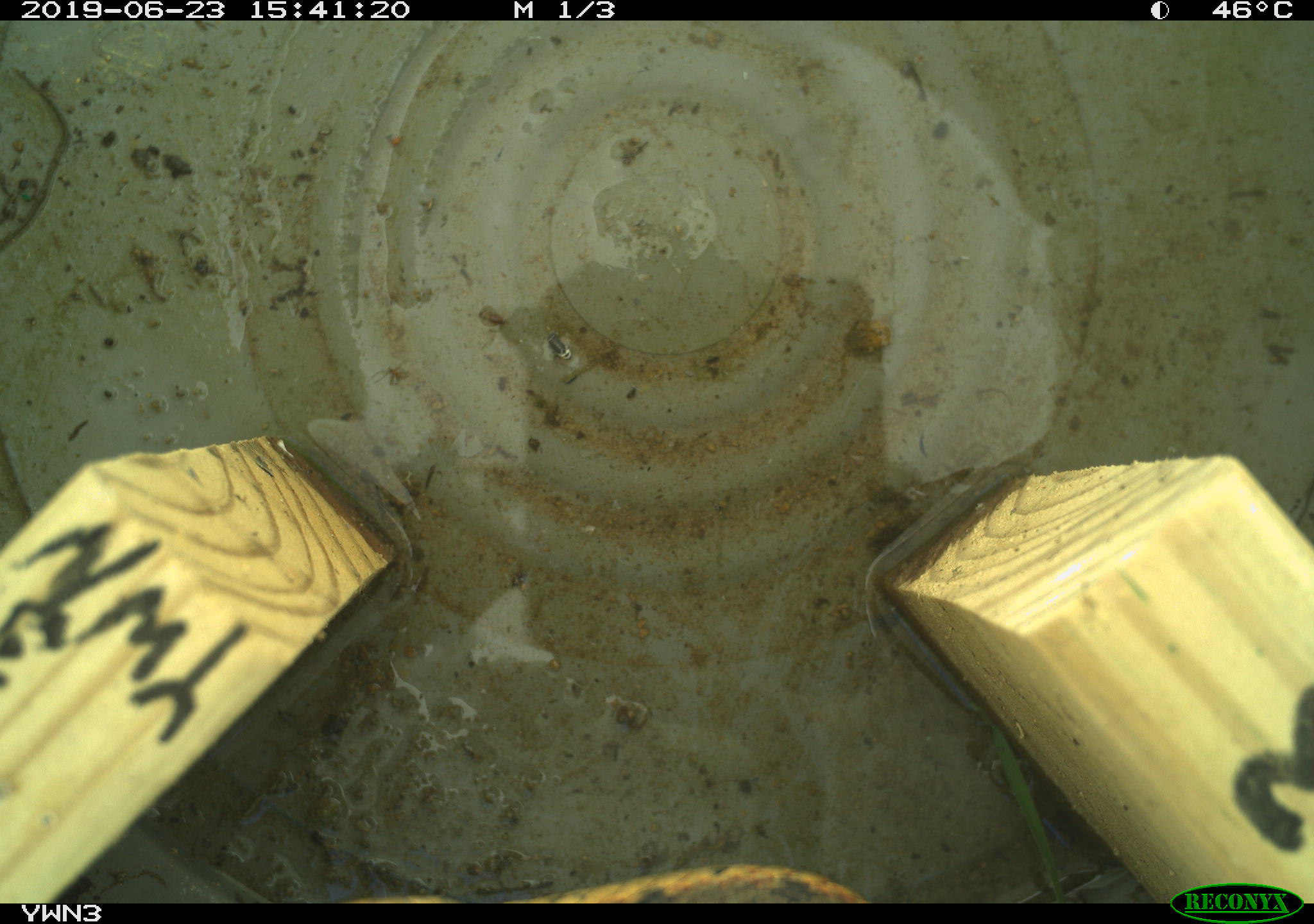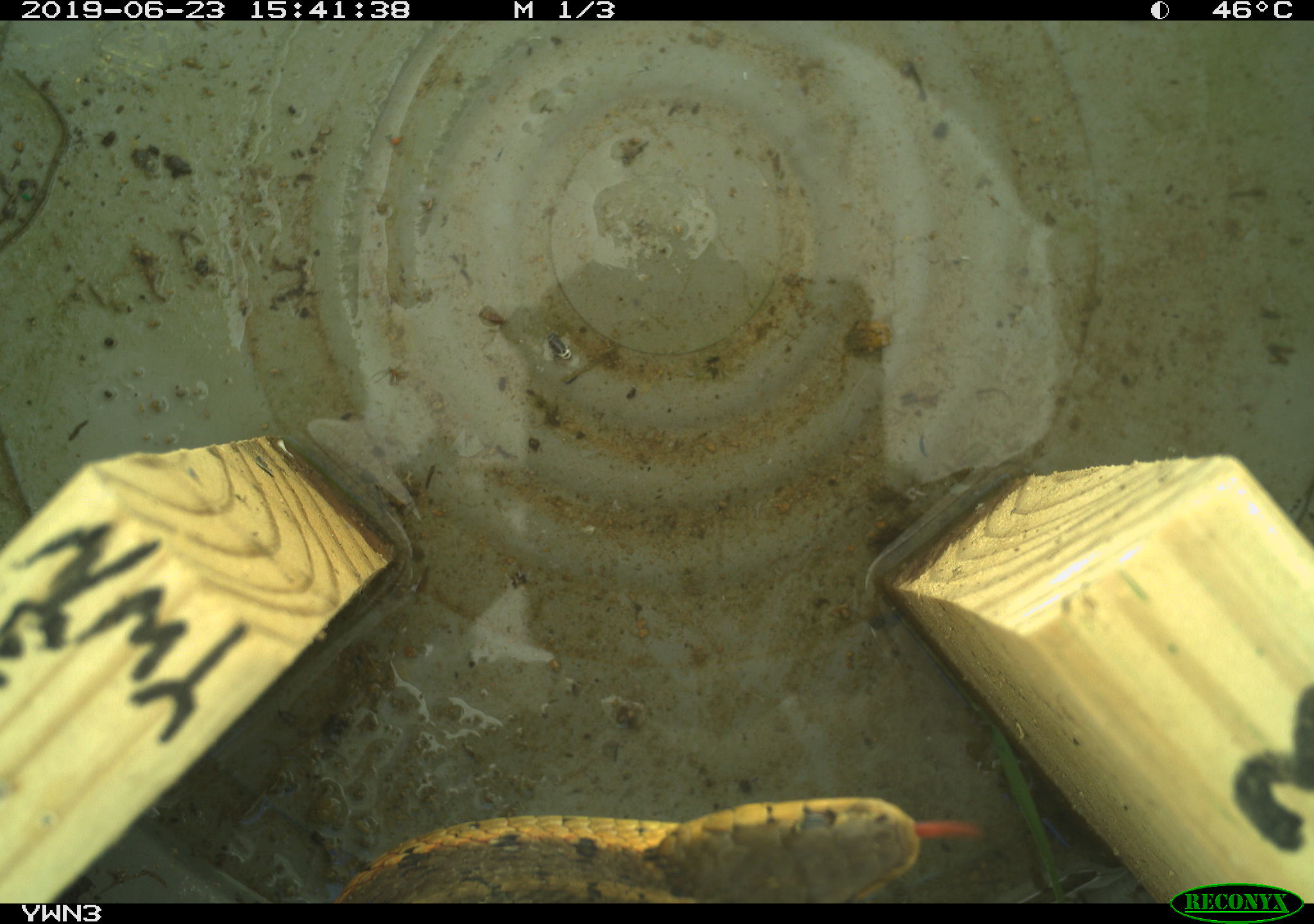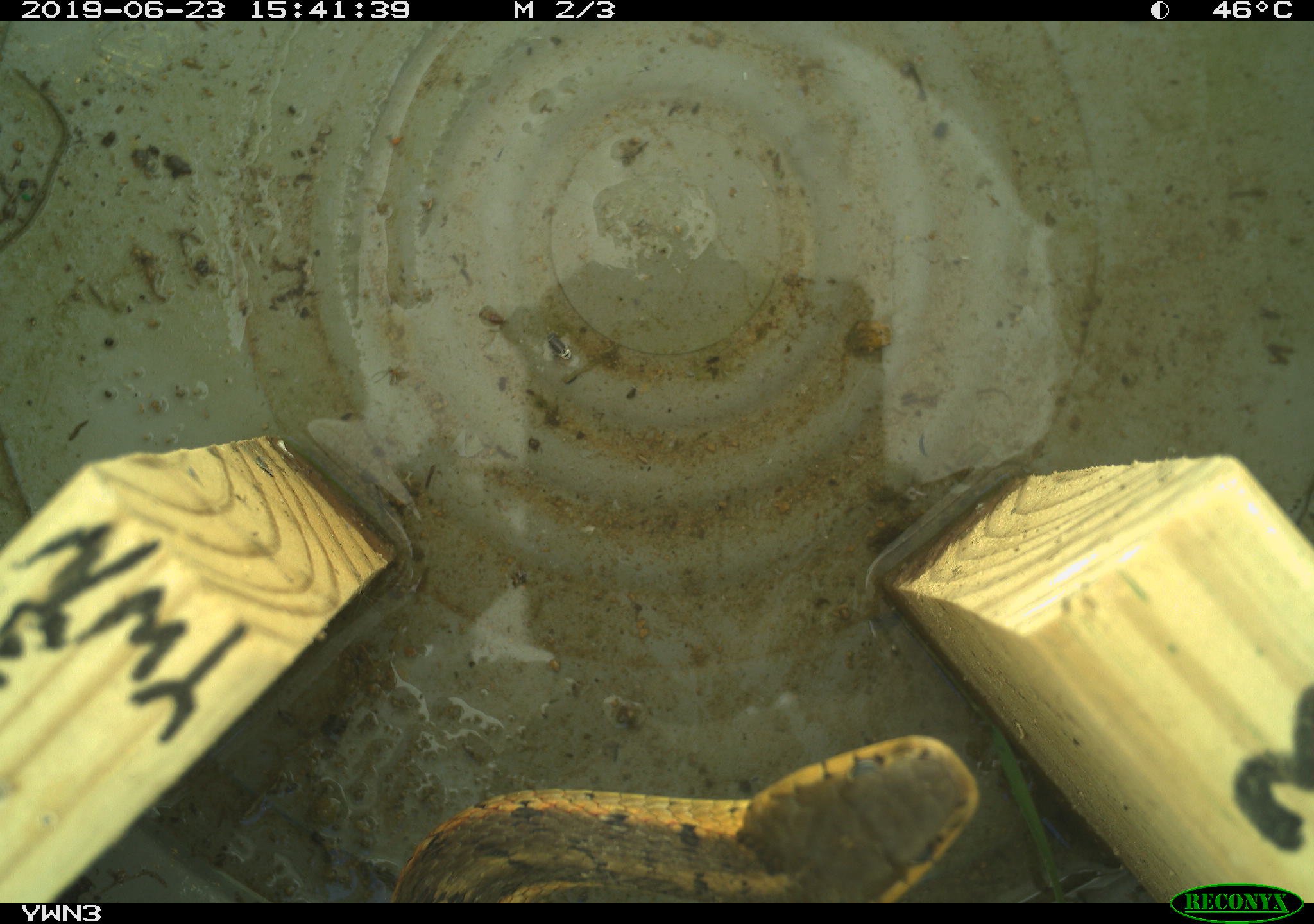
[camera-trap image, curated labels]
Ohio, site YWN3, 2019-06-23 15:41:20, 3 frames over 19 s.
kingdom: Animalia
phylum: Chordata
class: Reptilia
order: Squamata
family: Colubridae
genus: Thamnophis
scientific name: Thamnophis sirtalis sirtalis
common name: eastern gartersnake